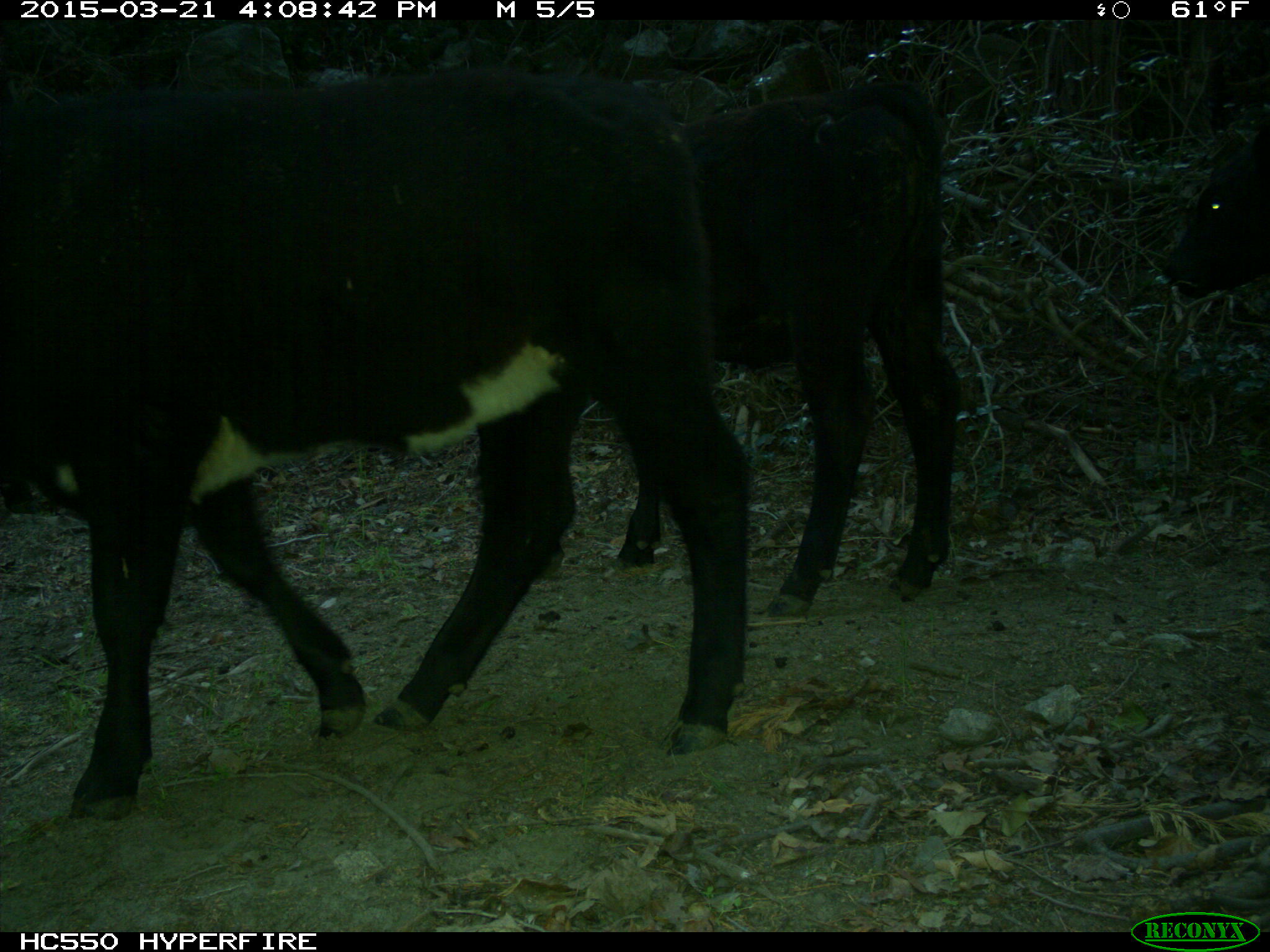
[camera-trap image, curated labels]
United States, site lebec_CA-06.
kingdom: Animalia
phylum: Chordata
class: Mammalia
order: Artiodactyla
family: Bovidae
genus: Bos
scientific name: Bos taurus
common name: domestic cow